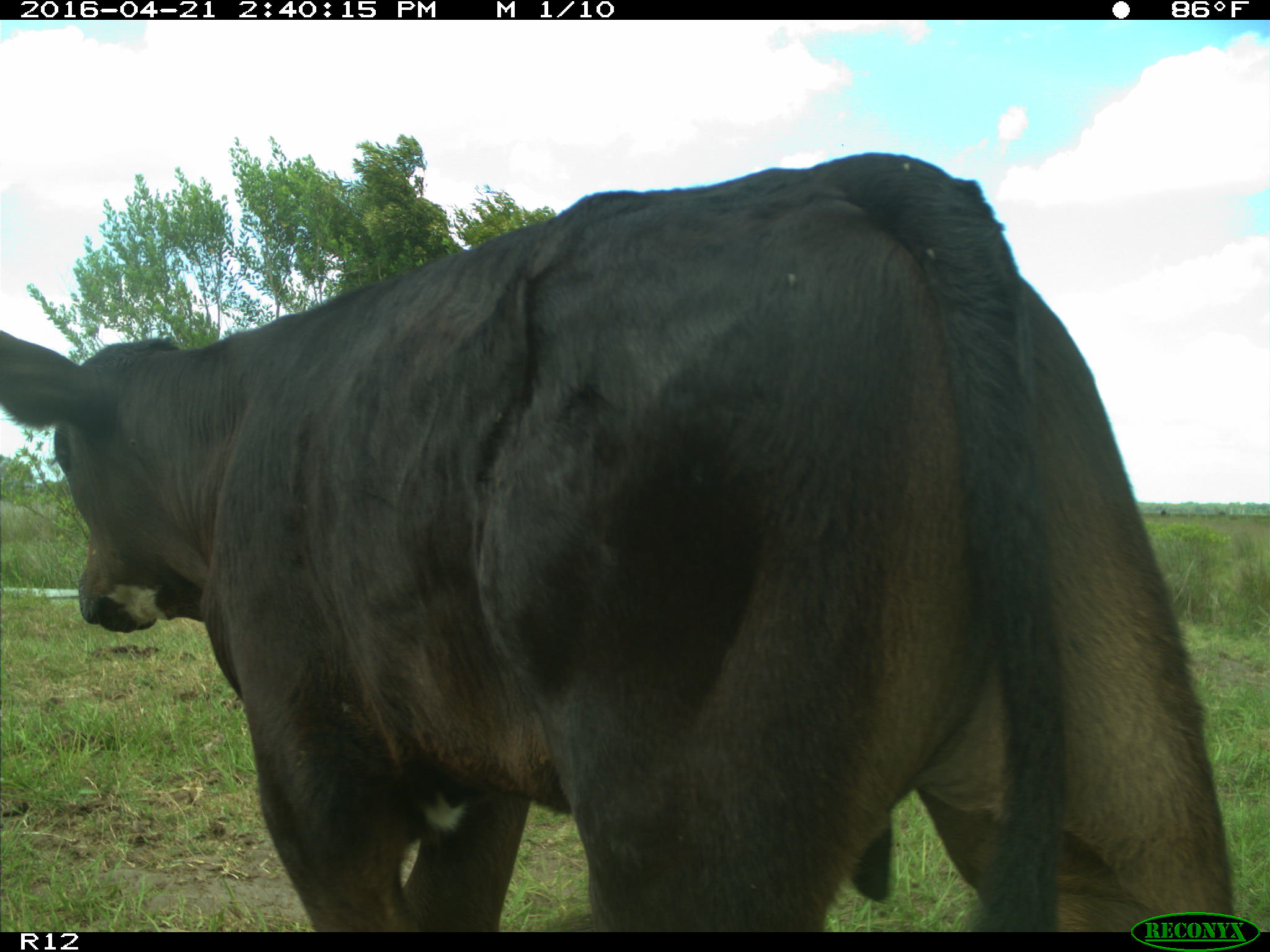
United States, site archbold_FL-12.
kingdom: Animalia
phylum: Chordata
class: Mammalia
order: Artiodactyla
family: Bovidae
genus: Bos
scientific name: Bos taurus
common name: domestic cow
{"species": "Bos taurus (domestic cow)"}